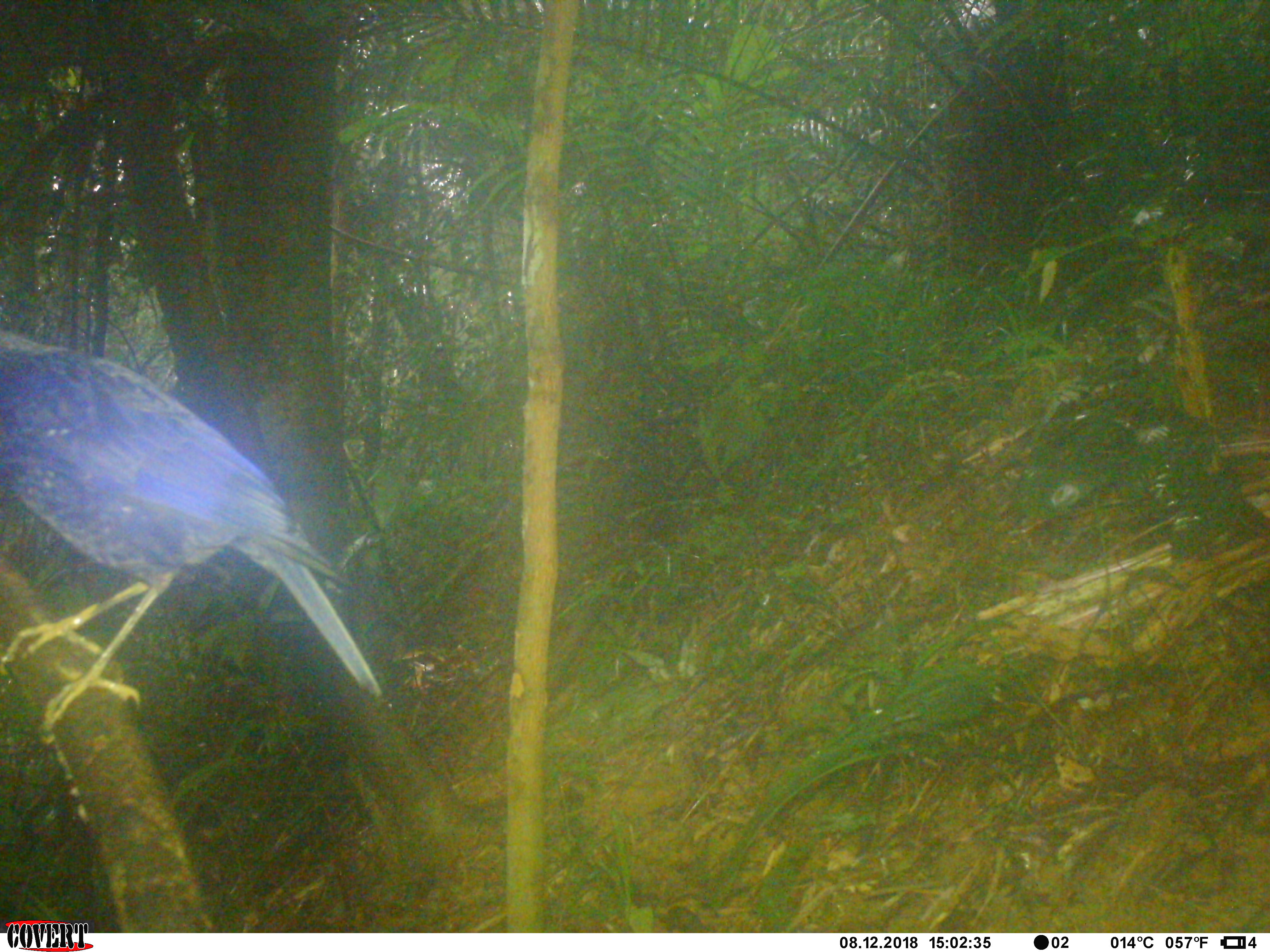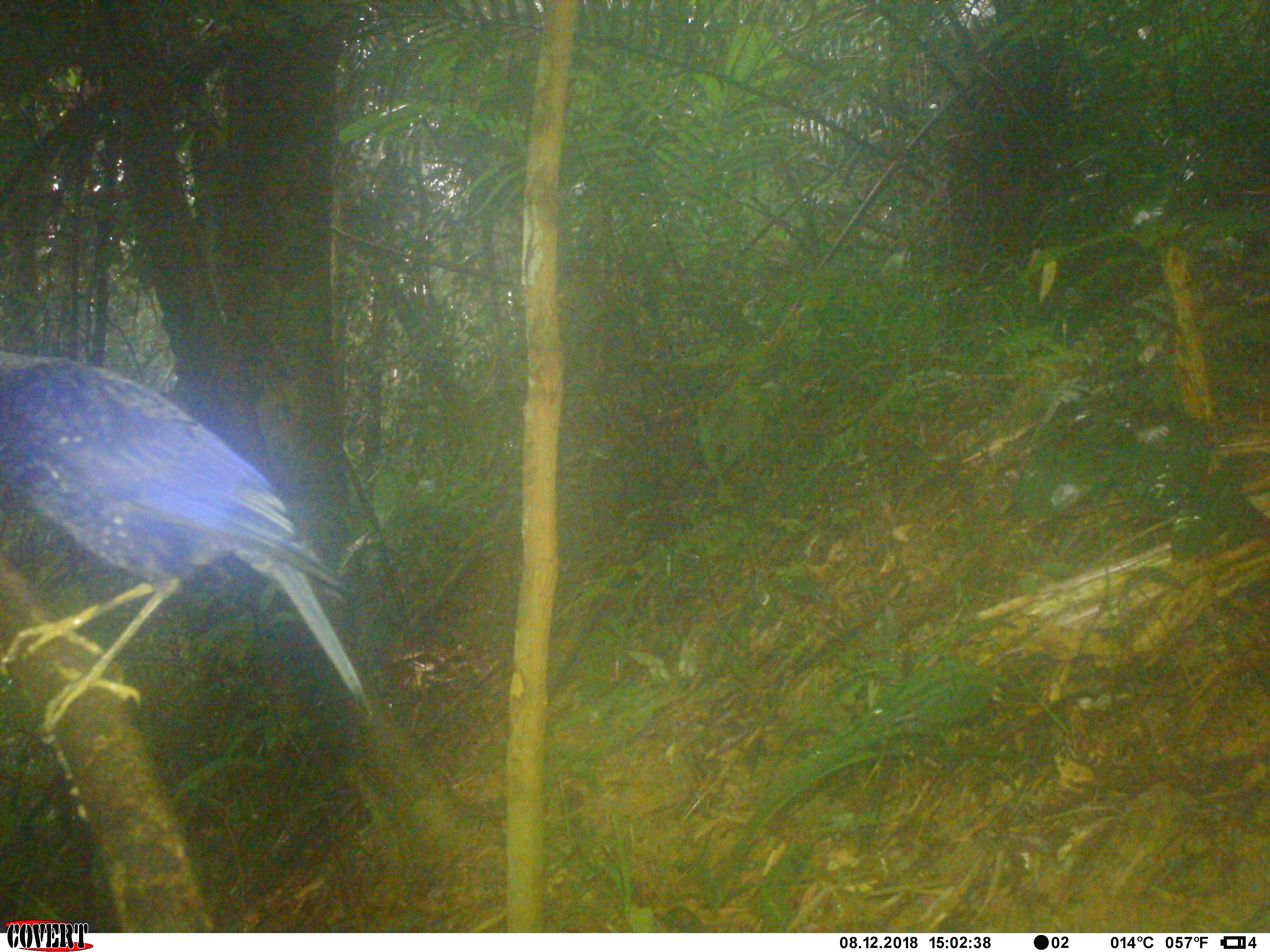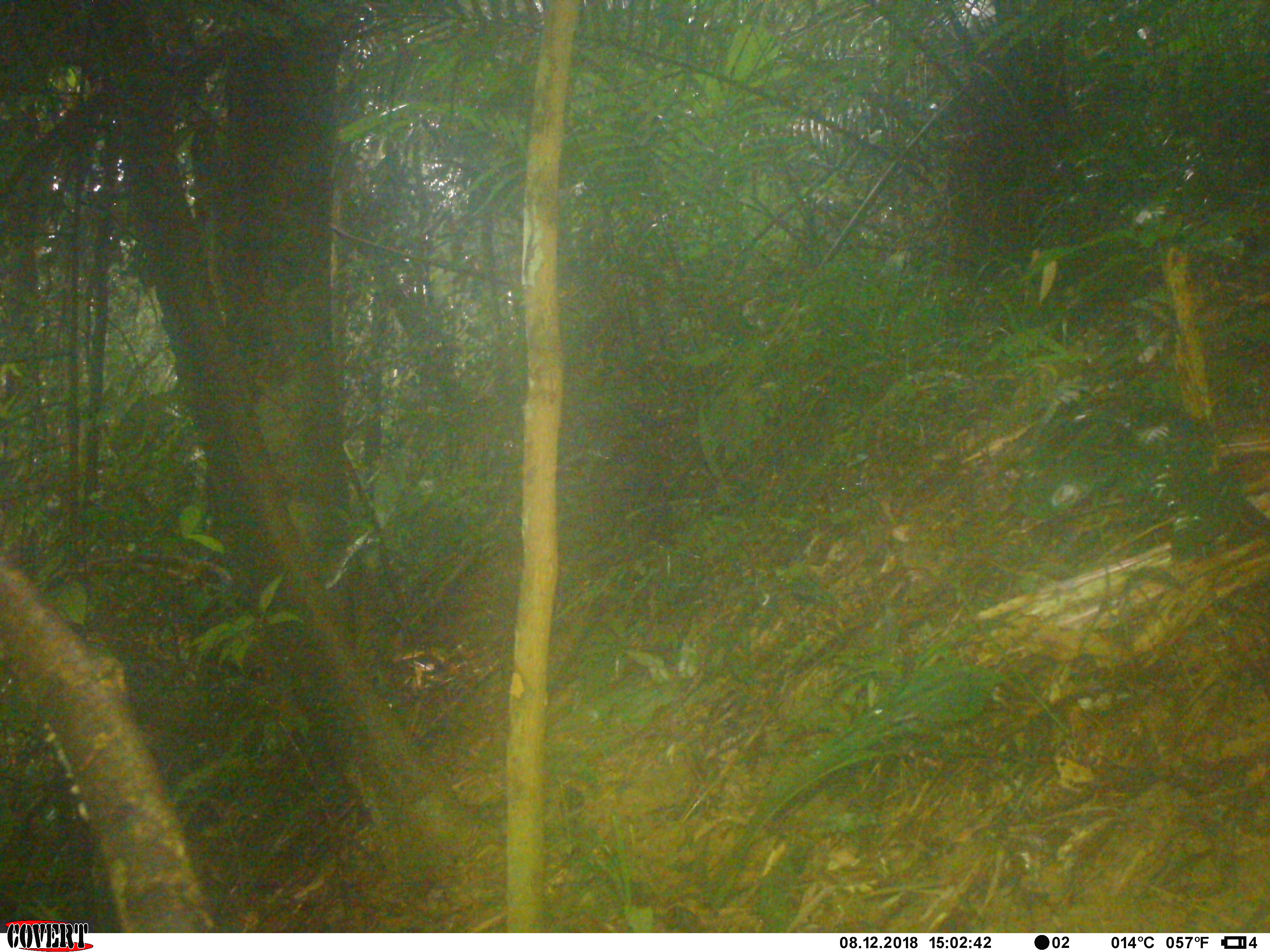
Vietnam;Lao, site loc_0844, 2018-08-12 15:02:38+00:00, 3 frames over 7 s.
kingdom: Animalia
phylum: Chordata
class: Aves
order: Passeriformes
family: Muscicapidae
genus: Myophonus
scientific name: Myophonus caeruleus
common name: blue whistling thrush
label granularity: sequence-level